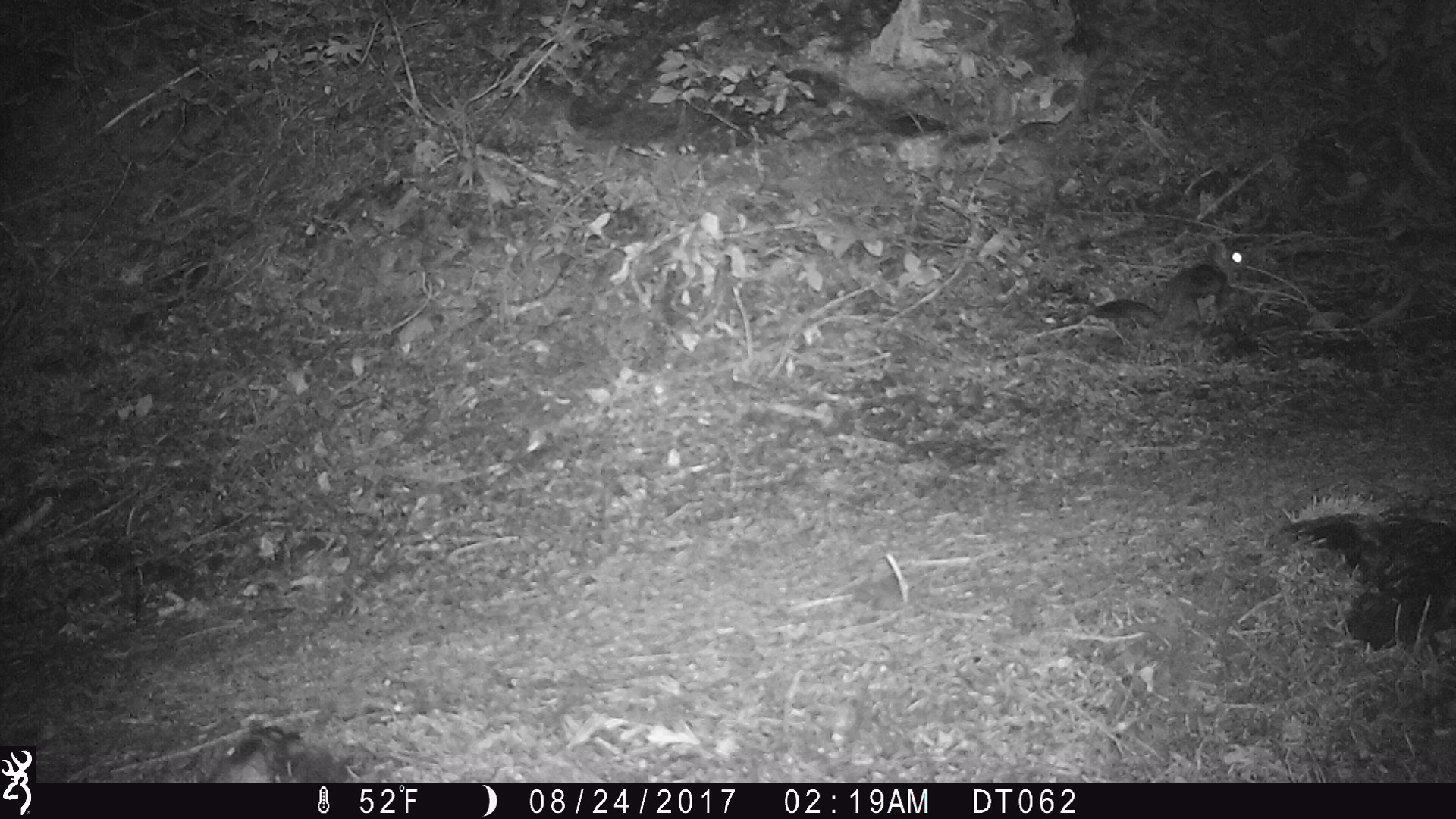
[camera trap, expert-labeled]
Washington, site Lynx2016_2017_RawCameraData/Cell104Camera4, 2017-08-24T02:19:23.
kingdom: Animalia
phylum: Chordata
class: Mammalia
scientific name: Mammalia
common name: small mammal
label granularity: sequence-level